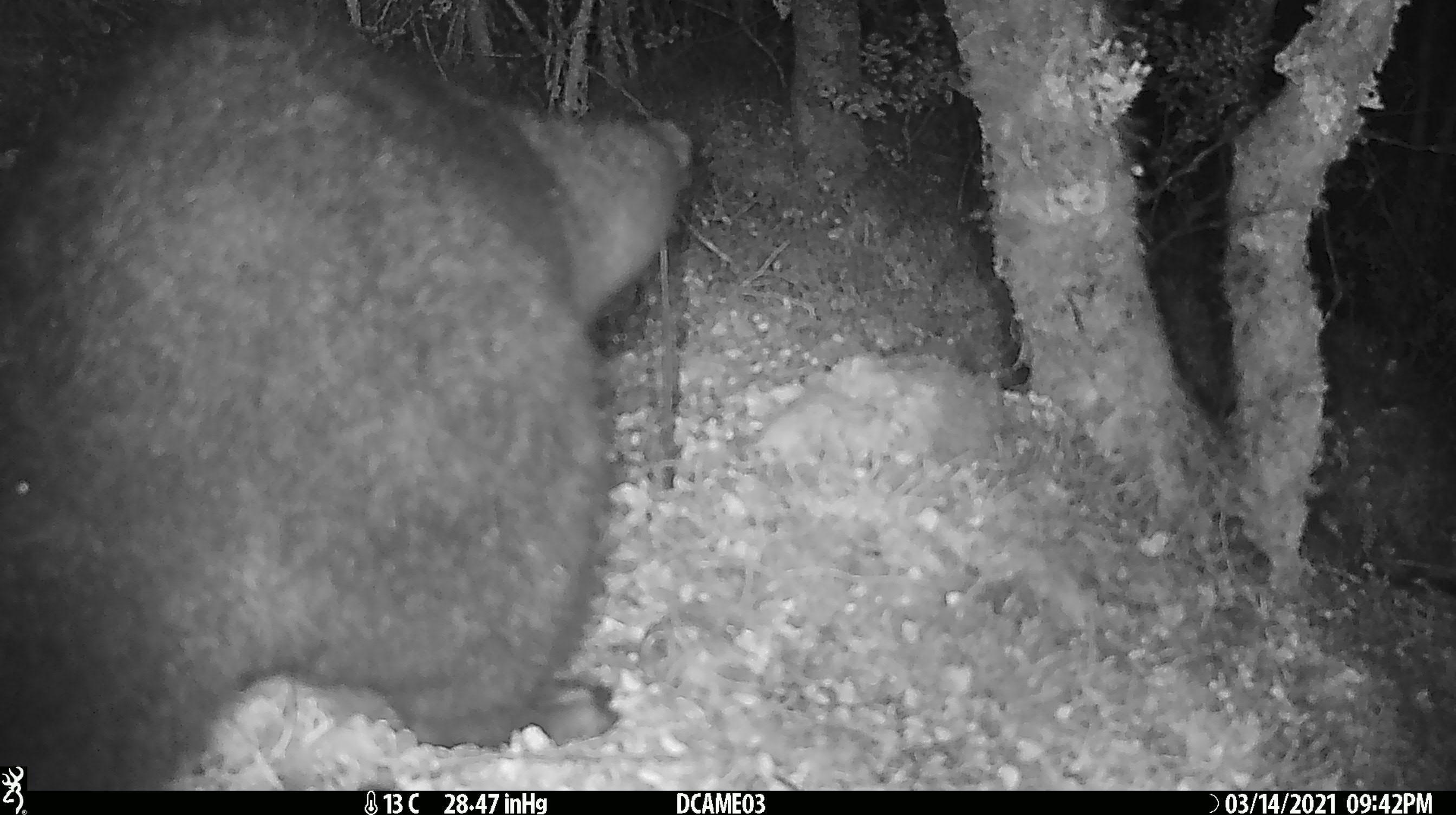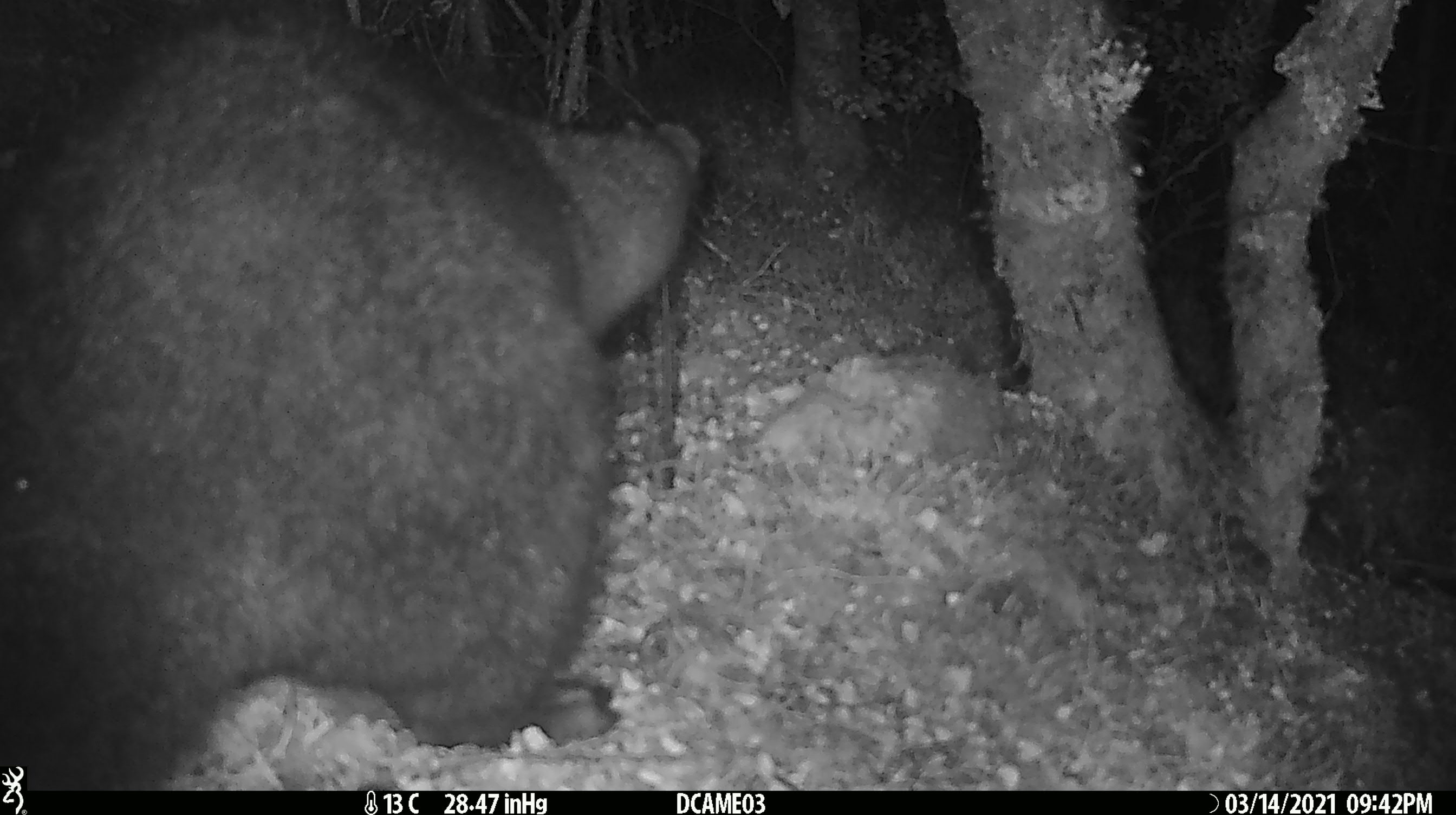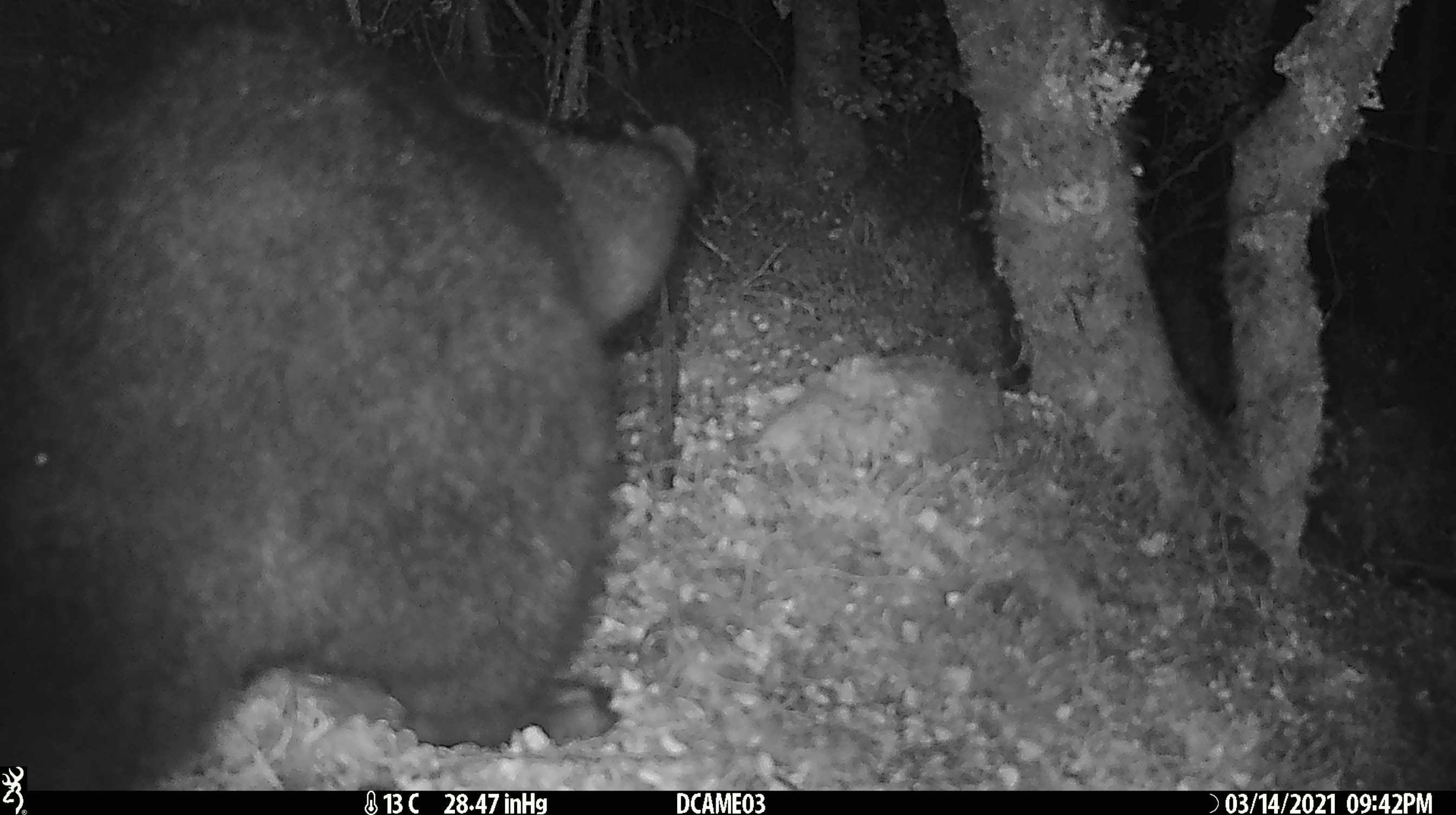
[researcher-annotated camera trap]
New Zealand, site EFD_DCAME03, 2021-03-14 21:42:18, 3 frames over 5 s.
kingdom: Animalia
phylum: Chordata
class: Mammalia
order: Diprotodontia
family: Phalangeridae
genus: Trichosurus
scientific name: Trichosurus vulpecula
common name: common brushtail possum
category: possum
Possum (common brushtail possum) (Trichosurus vulpecula).